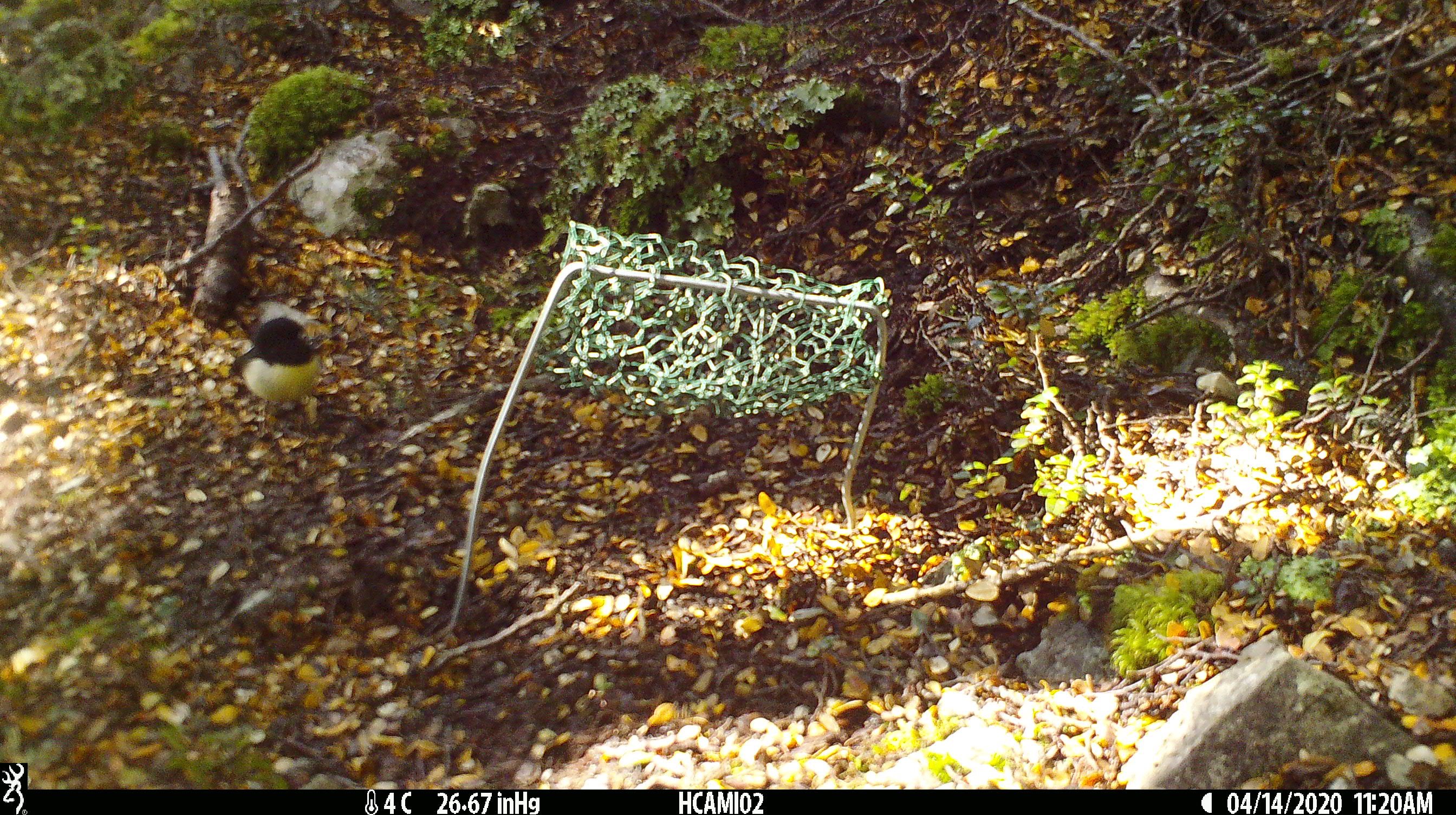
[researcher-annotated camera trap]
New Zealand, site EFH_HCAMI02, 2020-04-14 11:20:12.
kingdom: Animalia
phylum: Chordata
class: Aves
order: Passeriformes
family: Petroicidae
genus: Petroica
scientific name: Petroica macrocephala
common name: tomtit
Tomtit (Petroica macrocephala).